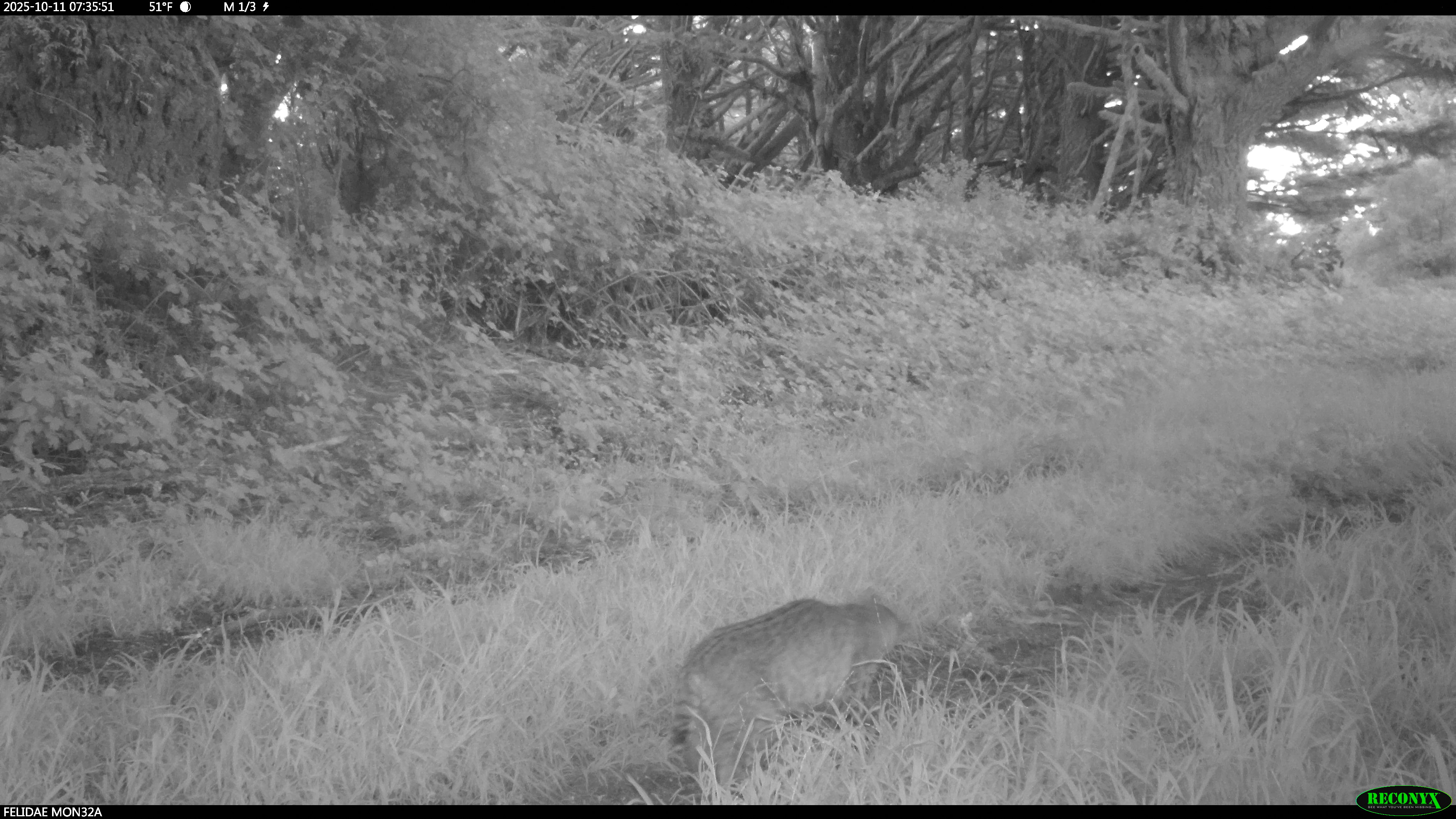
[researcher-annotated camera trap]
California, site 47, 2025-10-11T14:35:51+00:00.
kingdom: Animalia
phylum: Chordata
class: Mammalia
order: Carnivora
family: Felidae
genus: Lynx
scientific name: Lynx rufus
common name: bobcat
Bobcat (Lynx rufus).